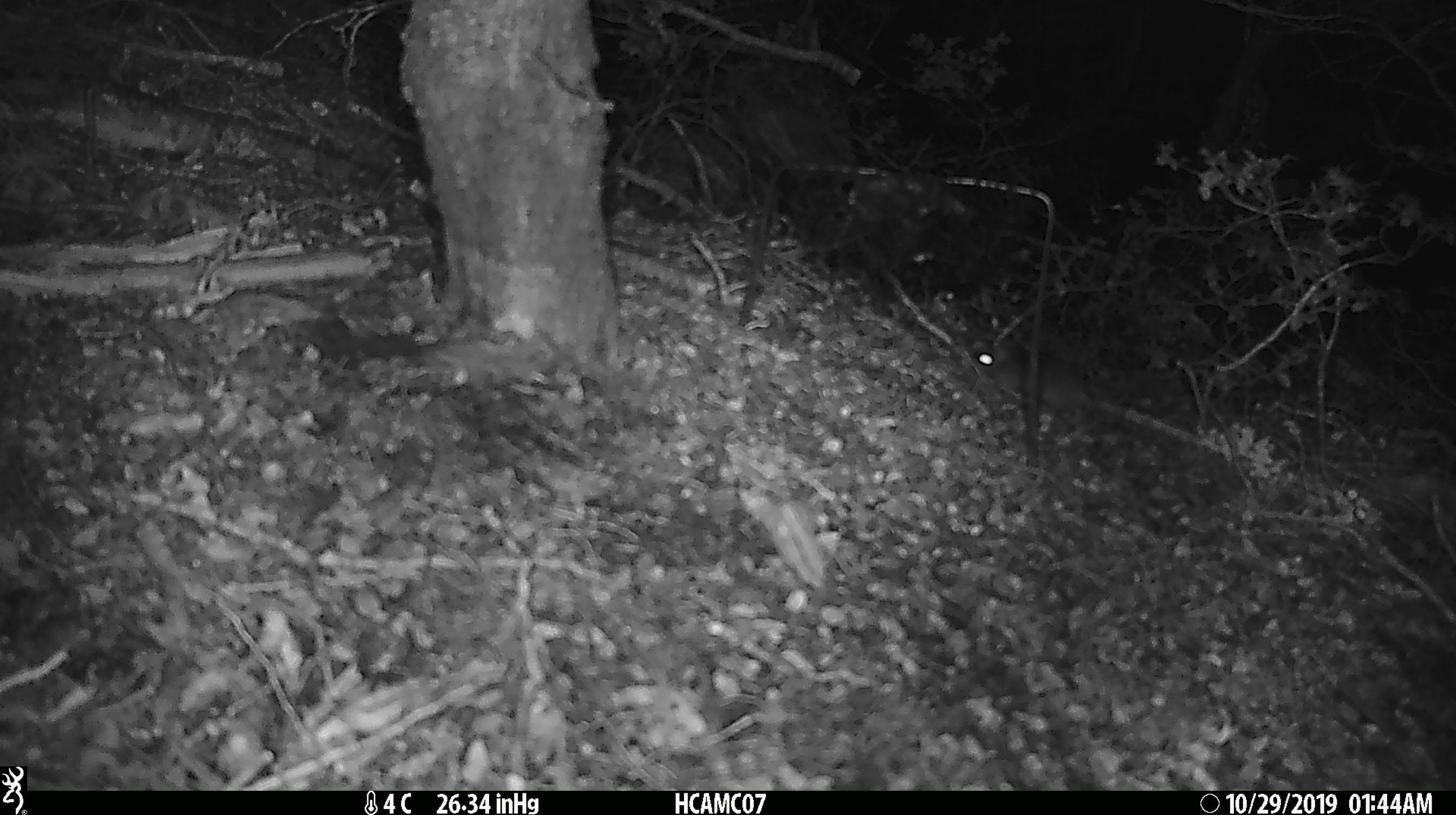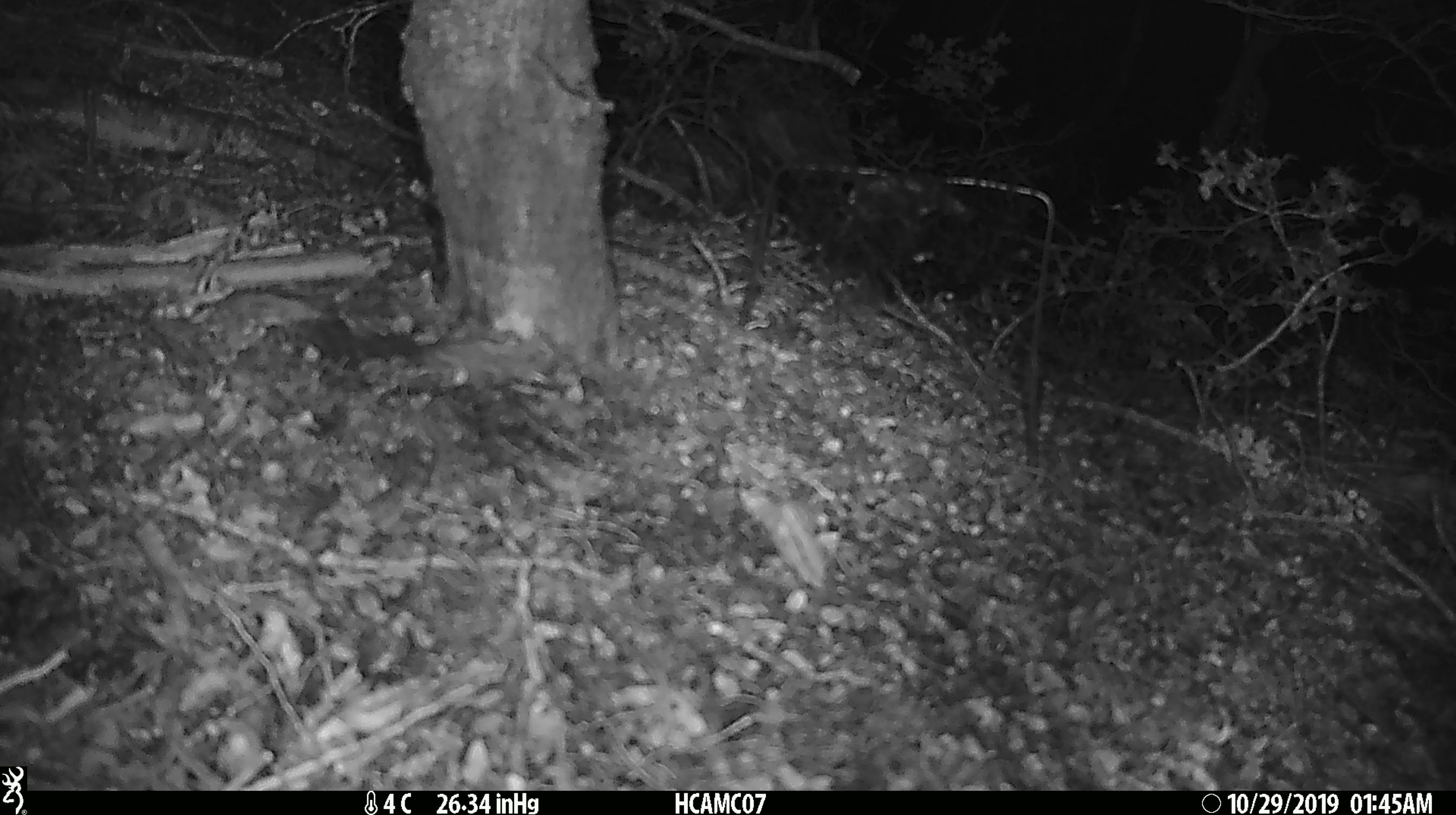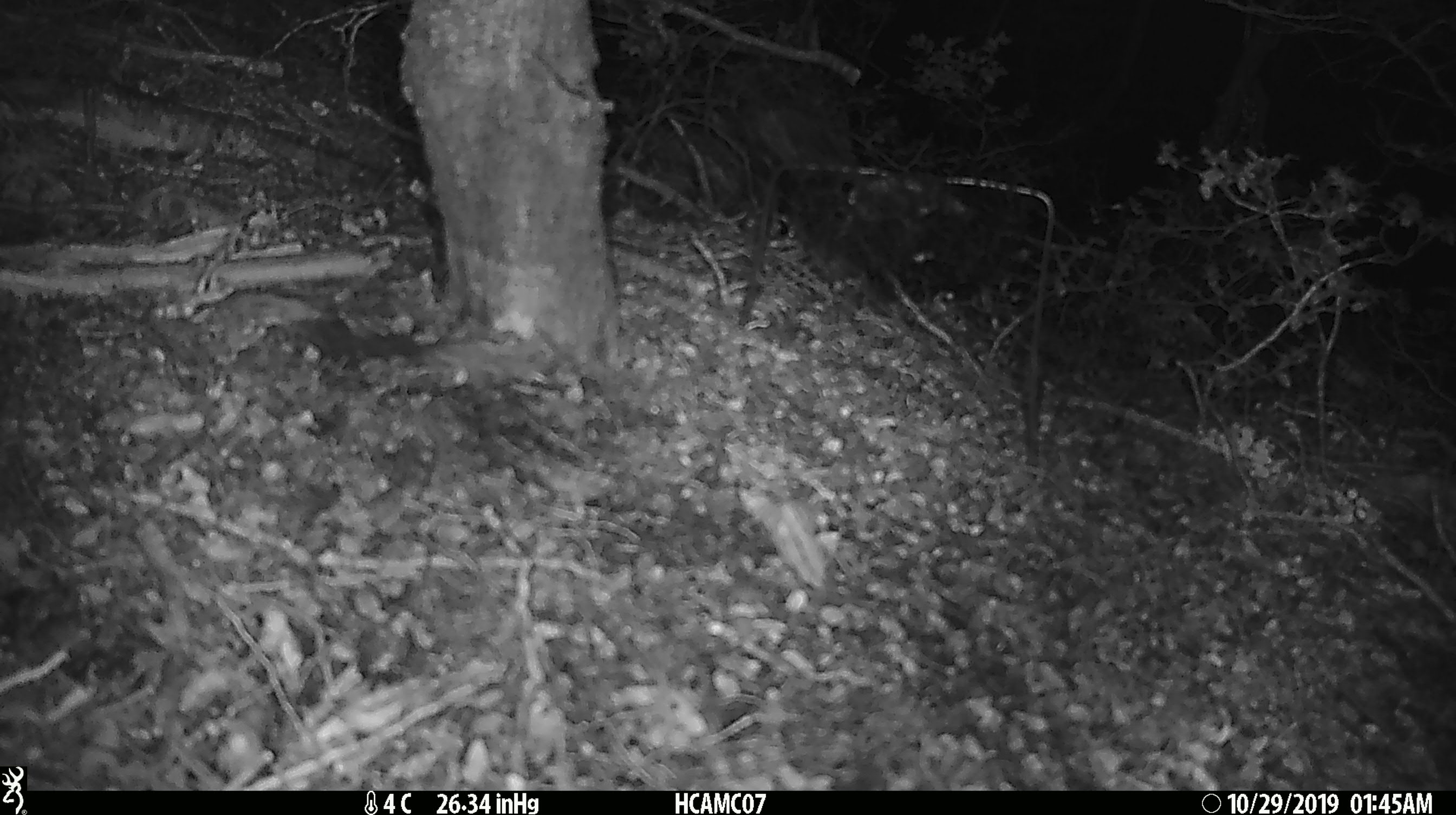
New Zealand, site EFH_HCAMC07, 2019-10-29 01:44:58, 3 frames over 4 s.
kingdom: Animalia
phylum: Chordata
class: Mammalia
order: Rodentia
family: Muridae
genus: Mus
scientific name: Mus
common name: mouse